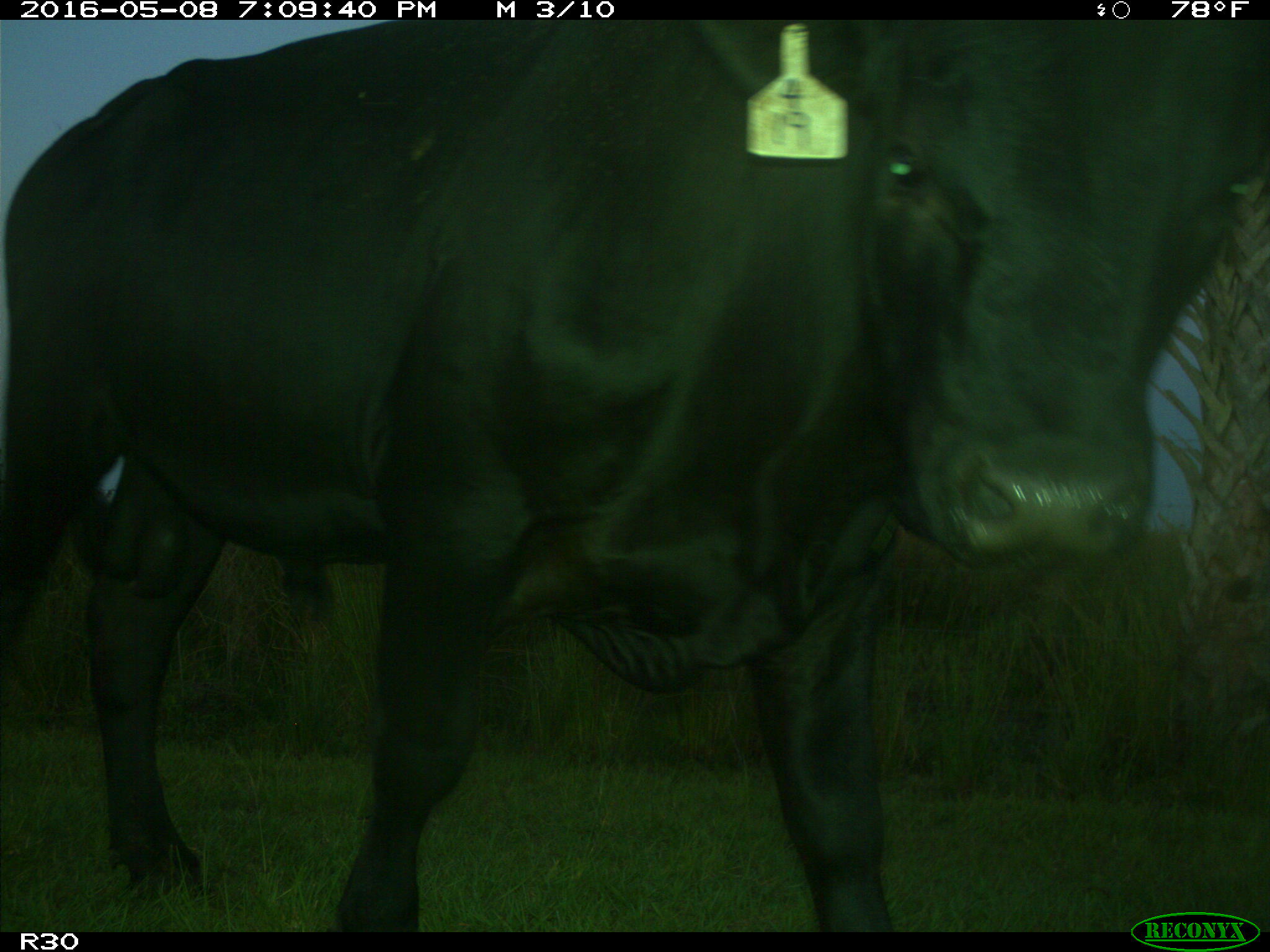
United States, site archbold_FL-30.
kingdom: Animalia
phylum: Chordata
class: Mammalia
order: Artiodactyla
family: Bovidae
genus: Bos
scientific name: Bos taurus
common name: domestic cow